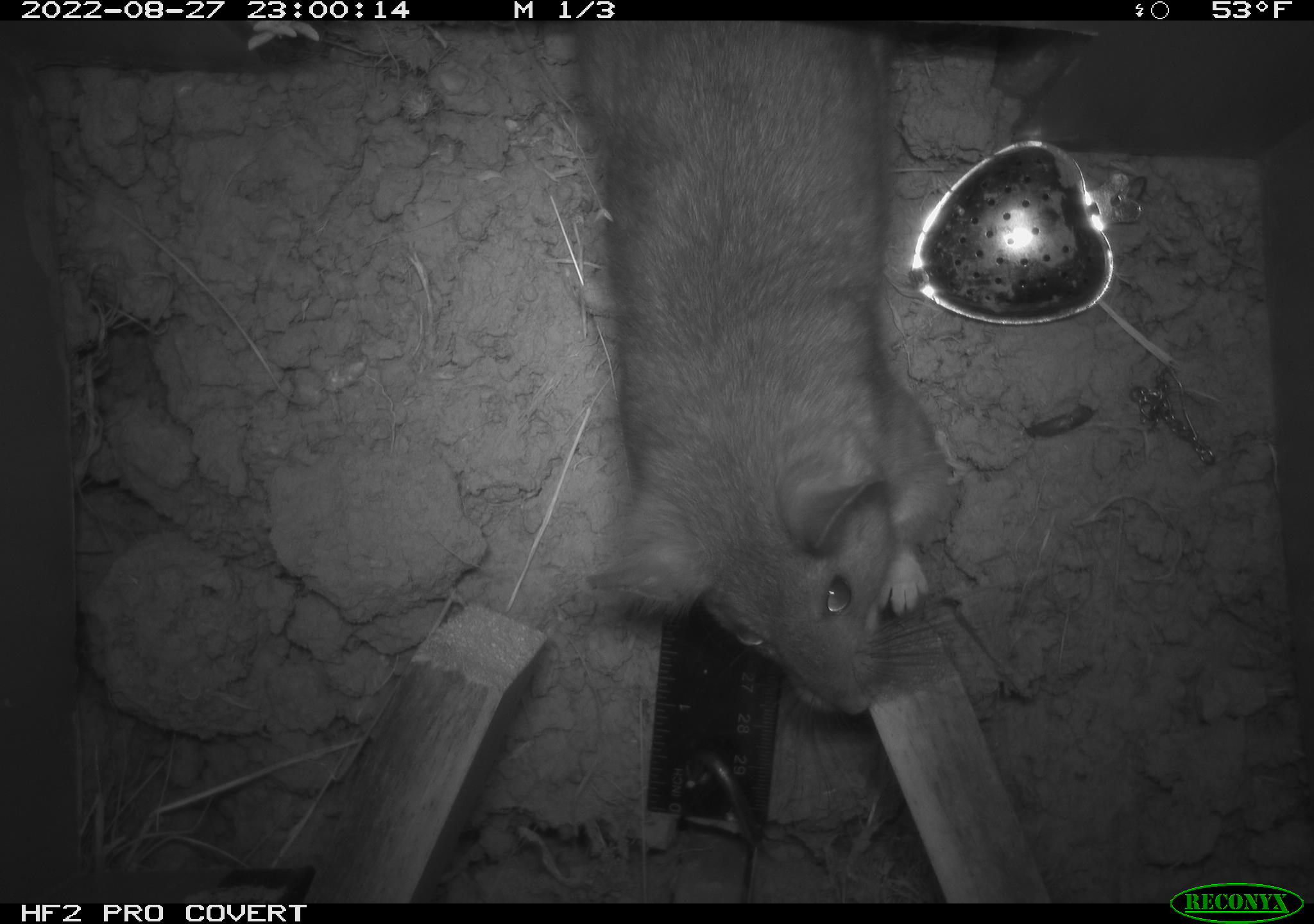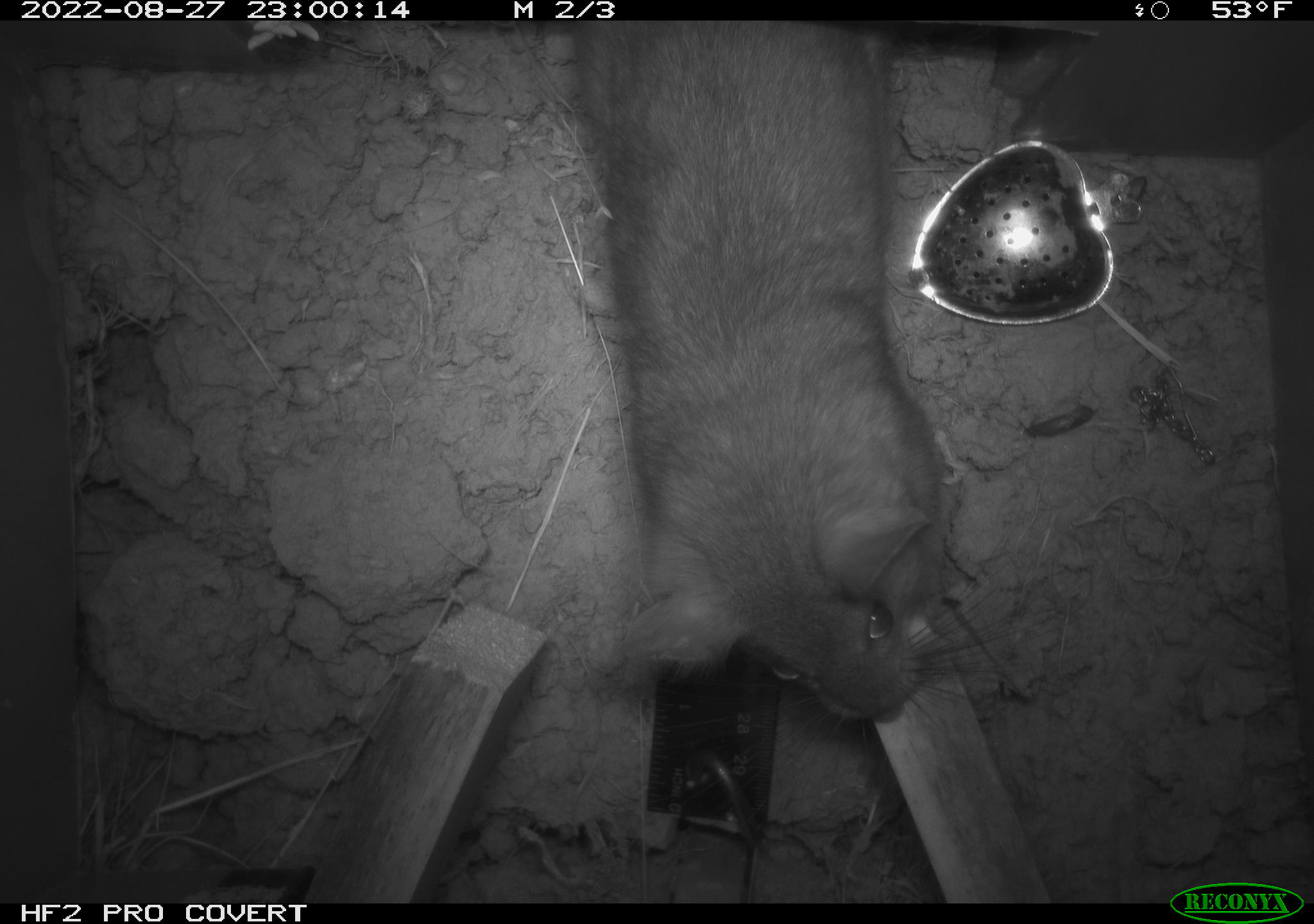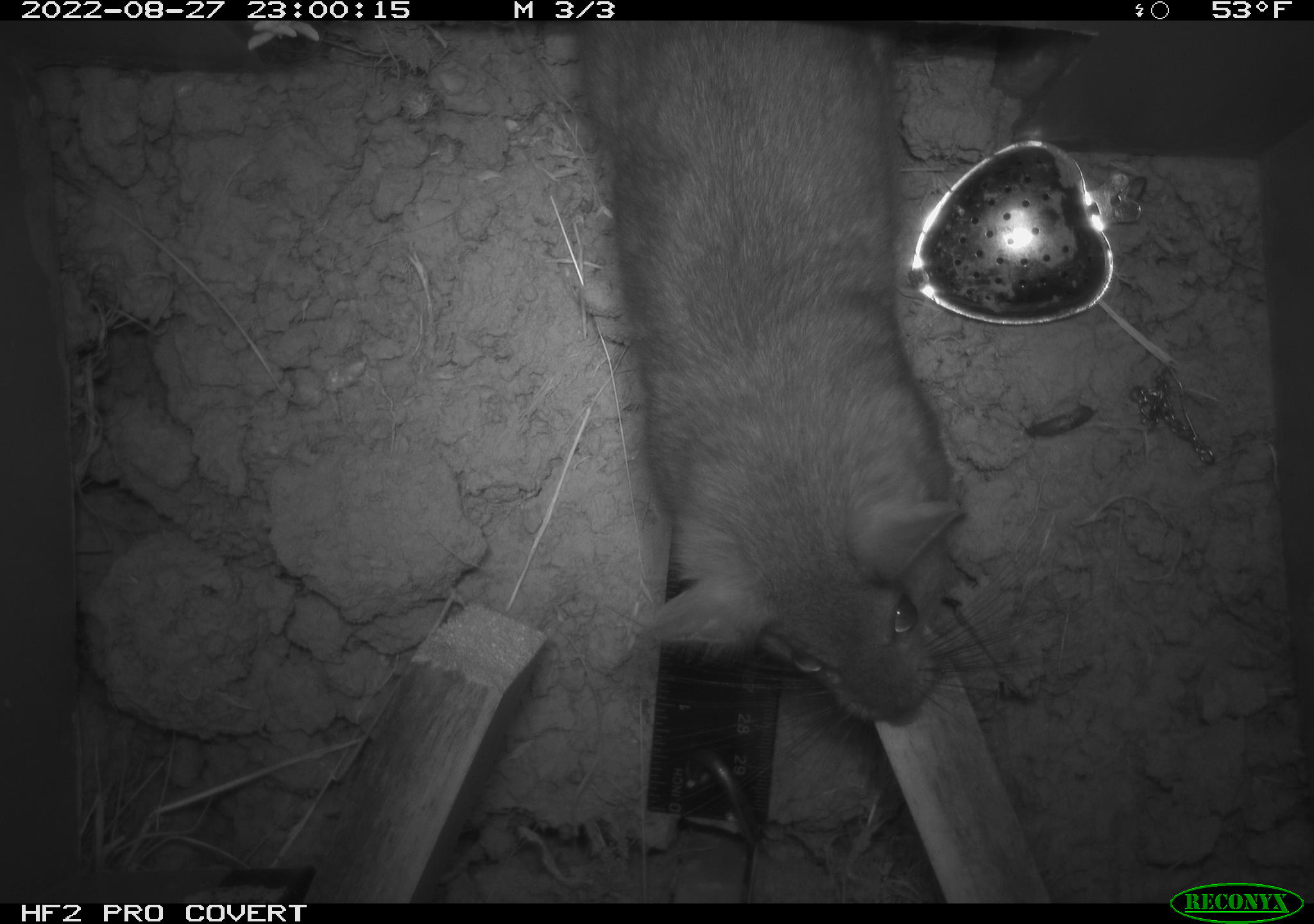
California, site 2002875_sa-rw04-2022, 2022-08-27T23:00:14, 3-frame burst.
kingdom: Animalia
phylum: Chordata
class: Mammalia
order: Rodentia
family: Cricetidae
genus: Neotoma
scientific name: Neotoma fuscipes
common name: dusky-footed woodrat